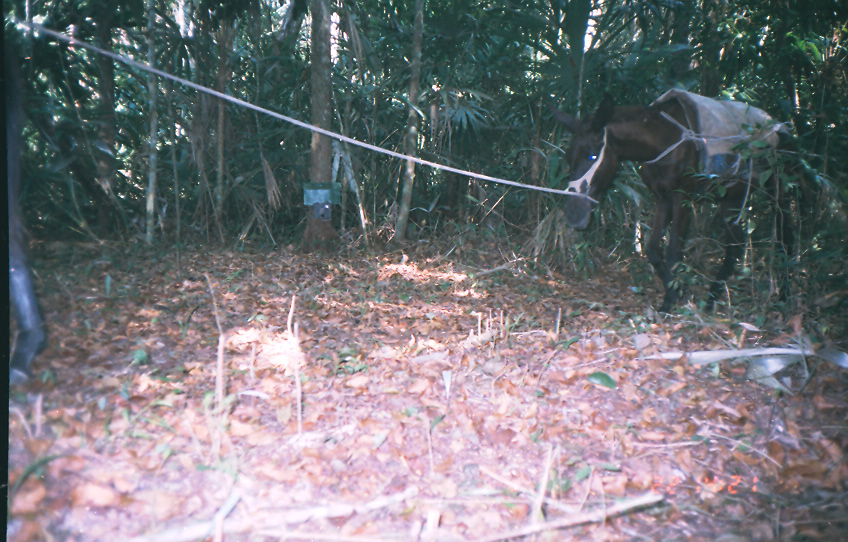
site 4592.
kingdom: Animalia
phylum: Chordata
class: Mammalia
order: Perissodactyla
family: Equidae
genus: Equus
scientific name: Equus ferus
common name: wild horse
Equus ferus (wild horse).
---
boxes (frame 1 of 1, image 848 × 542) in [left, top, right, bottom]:
equus ferus: [550, 87, 814, 316]; [2, 35, 49, 390]